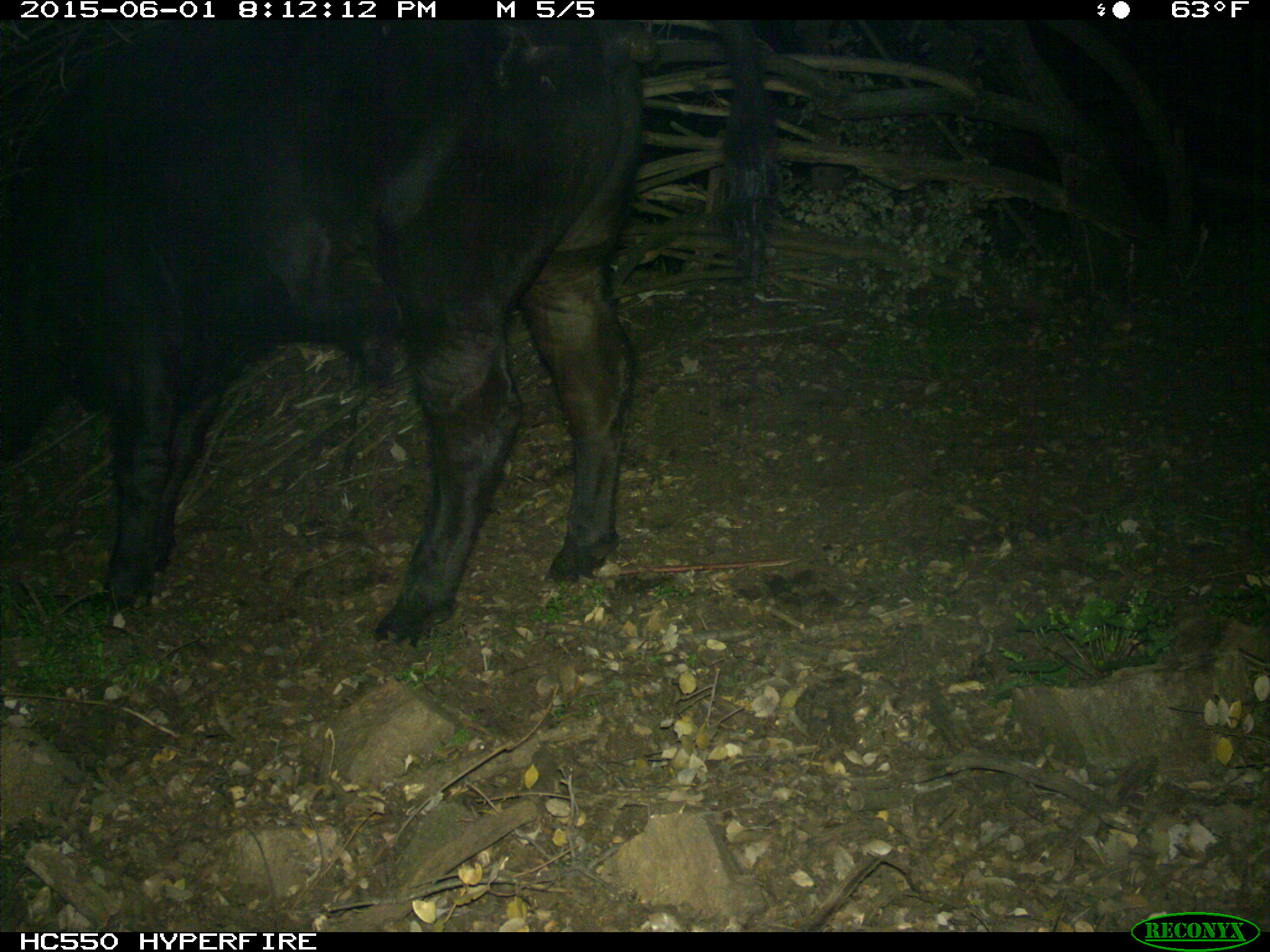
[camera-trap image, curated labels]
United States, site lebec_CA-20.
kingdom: Animalia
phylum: Chordata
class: Mammalia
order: Artiodactyla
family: Bovidae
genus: Bos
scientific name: Bos taurus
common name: domestic cow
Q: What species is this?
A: Bos taurus (domestic cow).